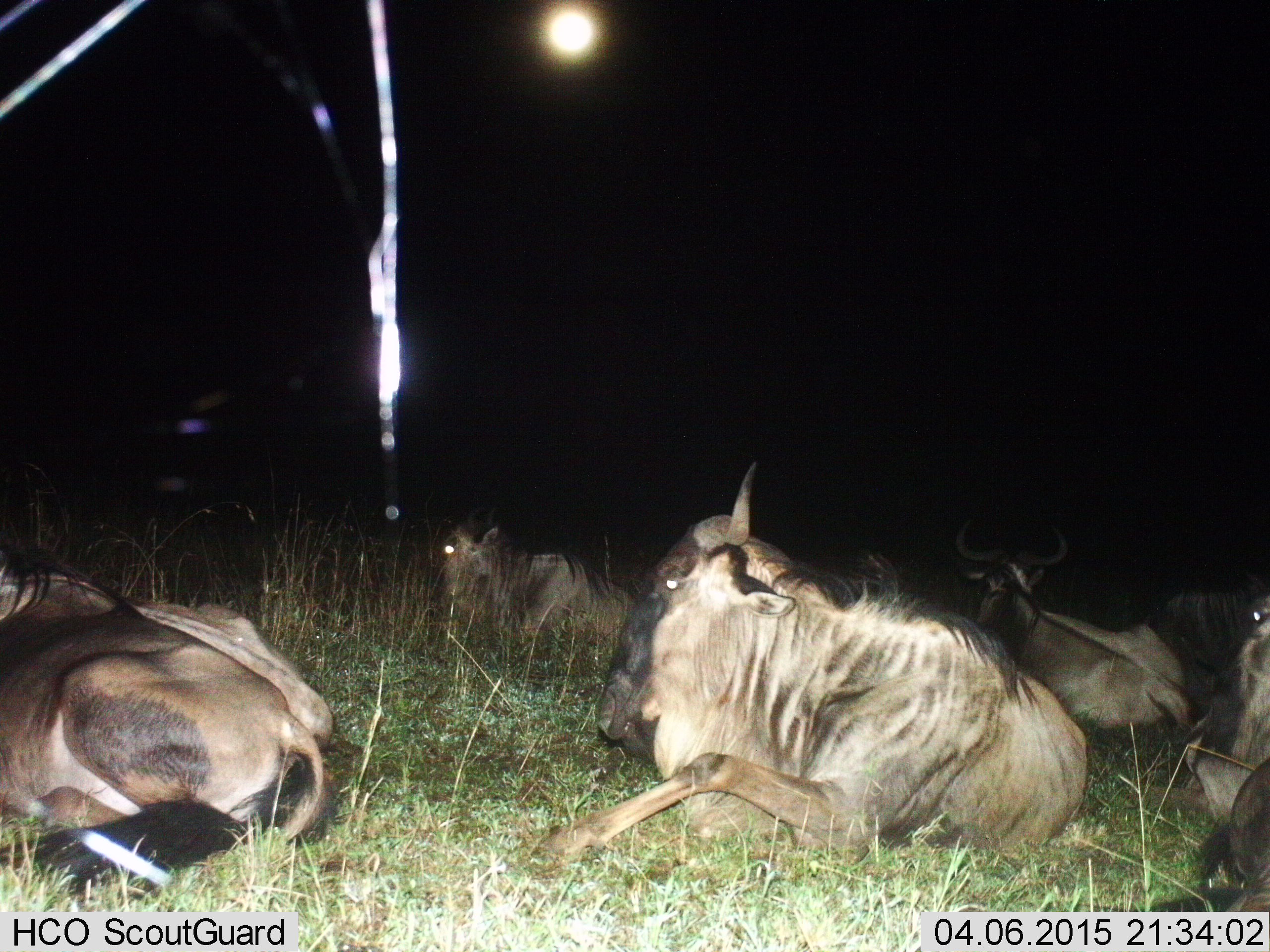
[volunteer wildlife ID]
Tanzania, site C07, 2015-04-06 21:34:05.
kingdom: Animalia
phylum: Chordata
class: Mammalia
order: Artiodactyla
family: Bovidae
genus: Connochaetes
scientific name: Connochaetes taurinus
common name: blue wildebeest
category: wildebeest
Wildebeest (blue wildebeest) (Connochaetes taurinus), count 6. Behavior (volunteer vote fractions): standing 0%, resting 100%, moving 0%, interacting 0%. Young present (vote fraction): 0%. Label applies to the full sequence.